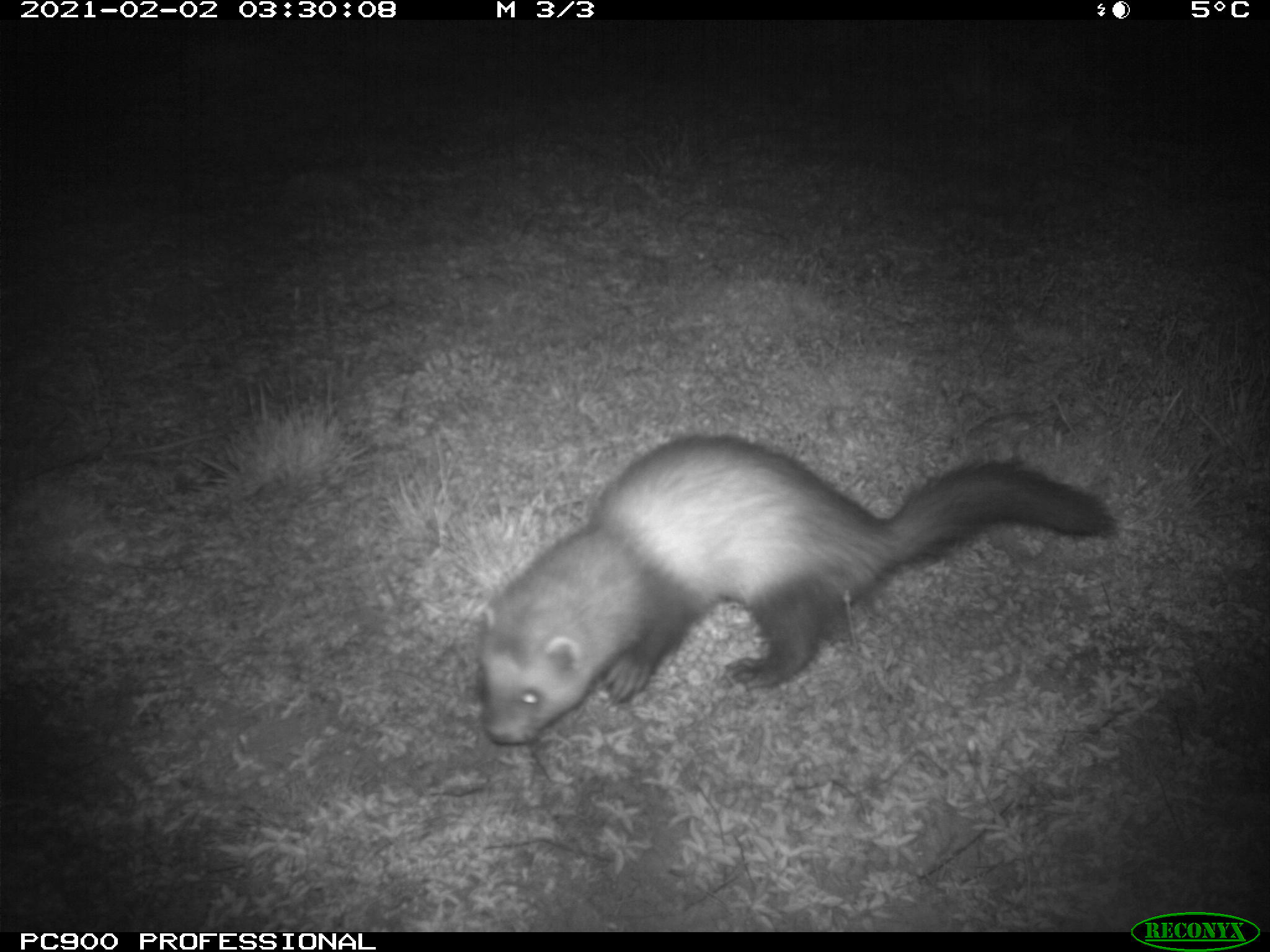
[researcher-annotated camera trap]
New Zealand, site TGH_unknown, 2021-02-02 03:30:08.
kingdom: Animalia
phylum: Chordata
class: Mammalia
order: Carnivora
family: Mustelidae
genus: Mustela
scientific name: Mustela furo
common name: ferret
Ferret (Mustela furo).